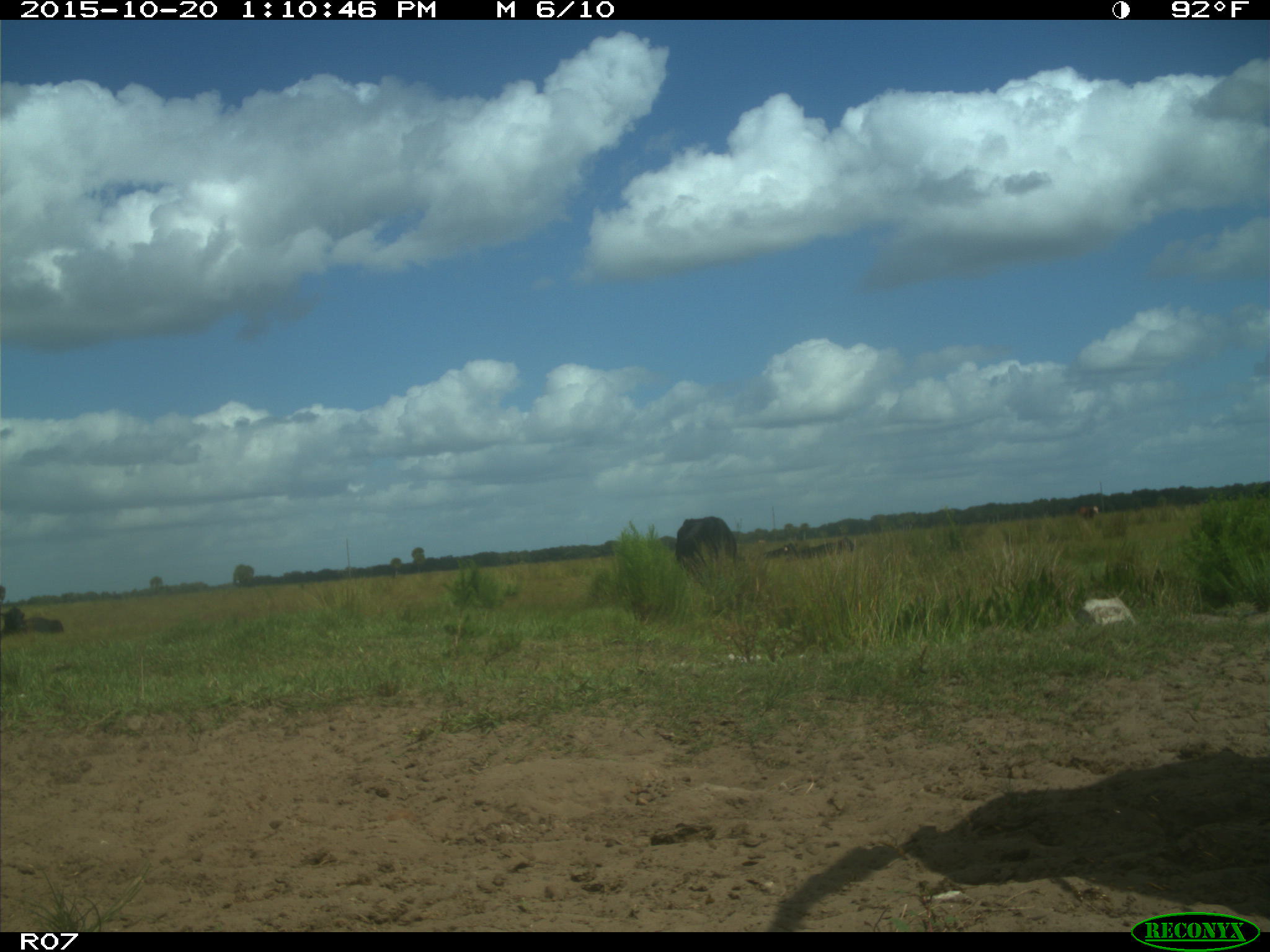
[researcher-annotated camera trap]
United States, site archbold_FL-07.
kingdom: Animalia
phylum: Chordata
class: Mammalia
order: Artiodactyla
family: Bovidae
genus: Bos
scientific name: Bos taurus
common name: domestic cow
Bos taurus (domestic cow).